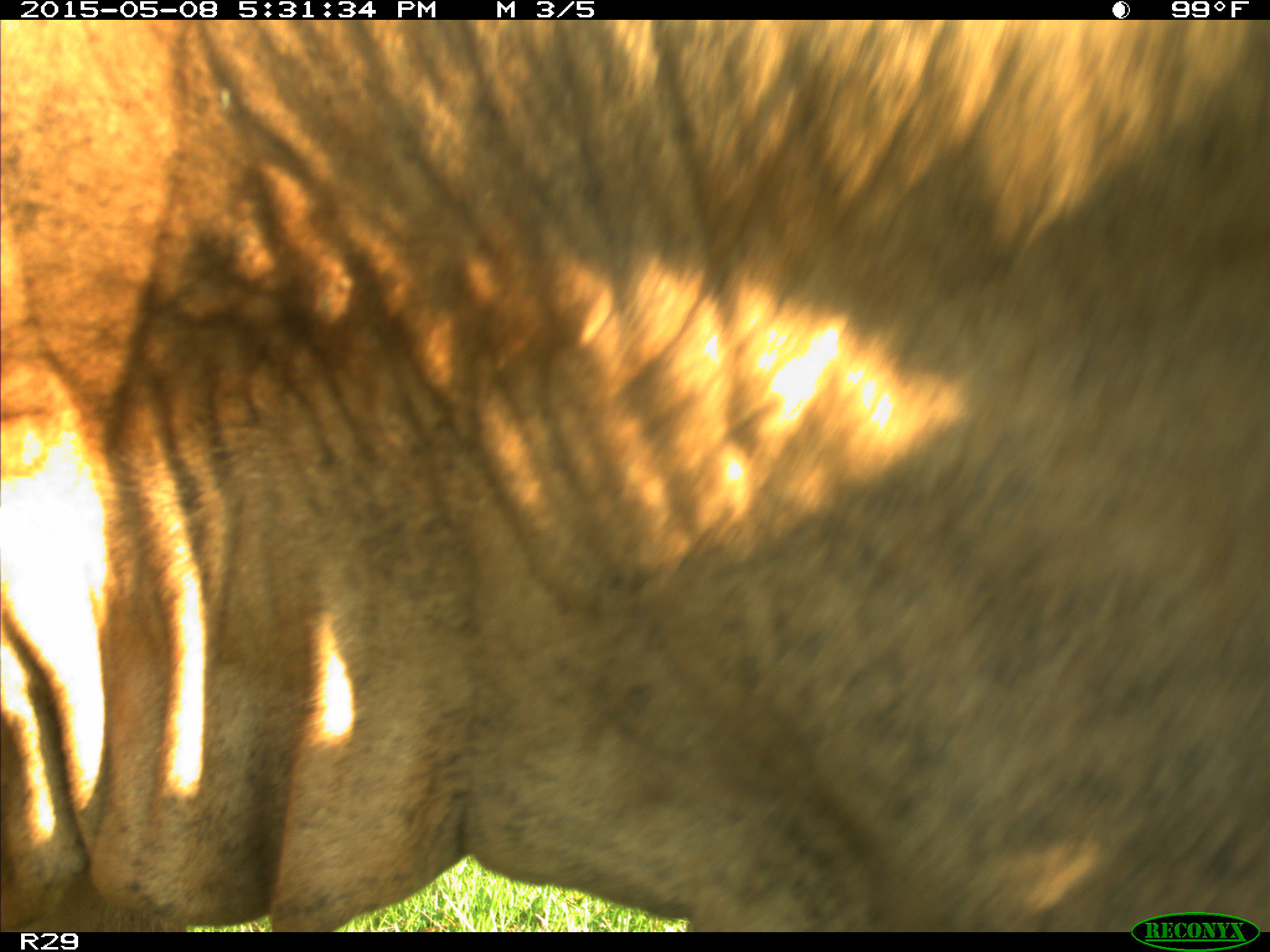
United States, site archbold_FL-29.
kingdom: Animalia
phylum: Chordata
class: Mammalia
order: Artiodactyla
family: Bovidae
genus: Bos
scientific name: Bos taurus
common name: domestic cow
Bos taurus (domestic cow).